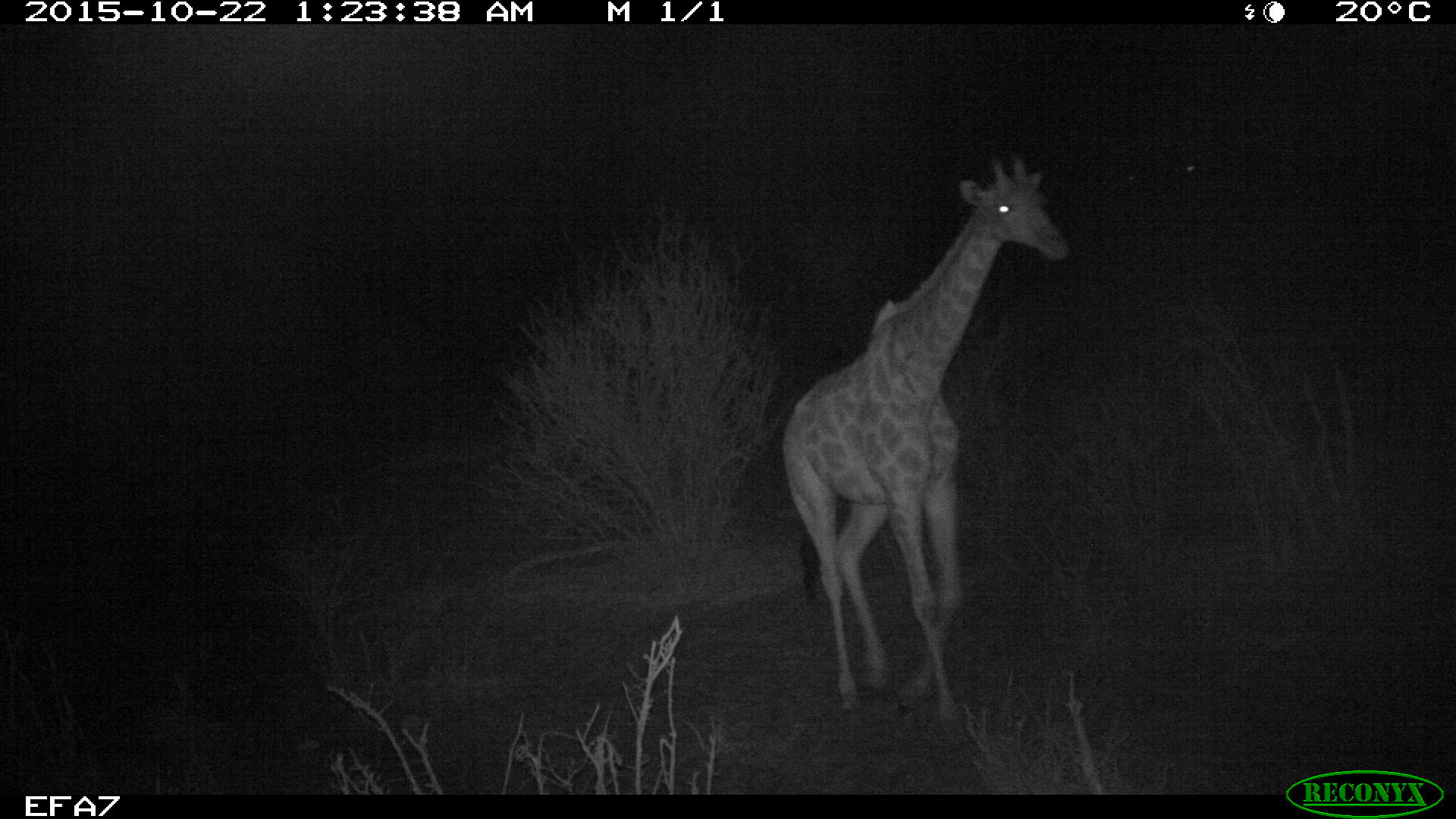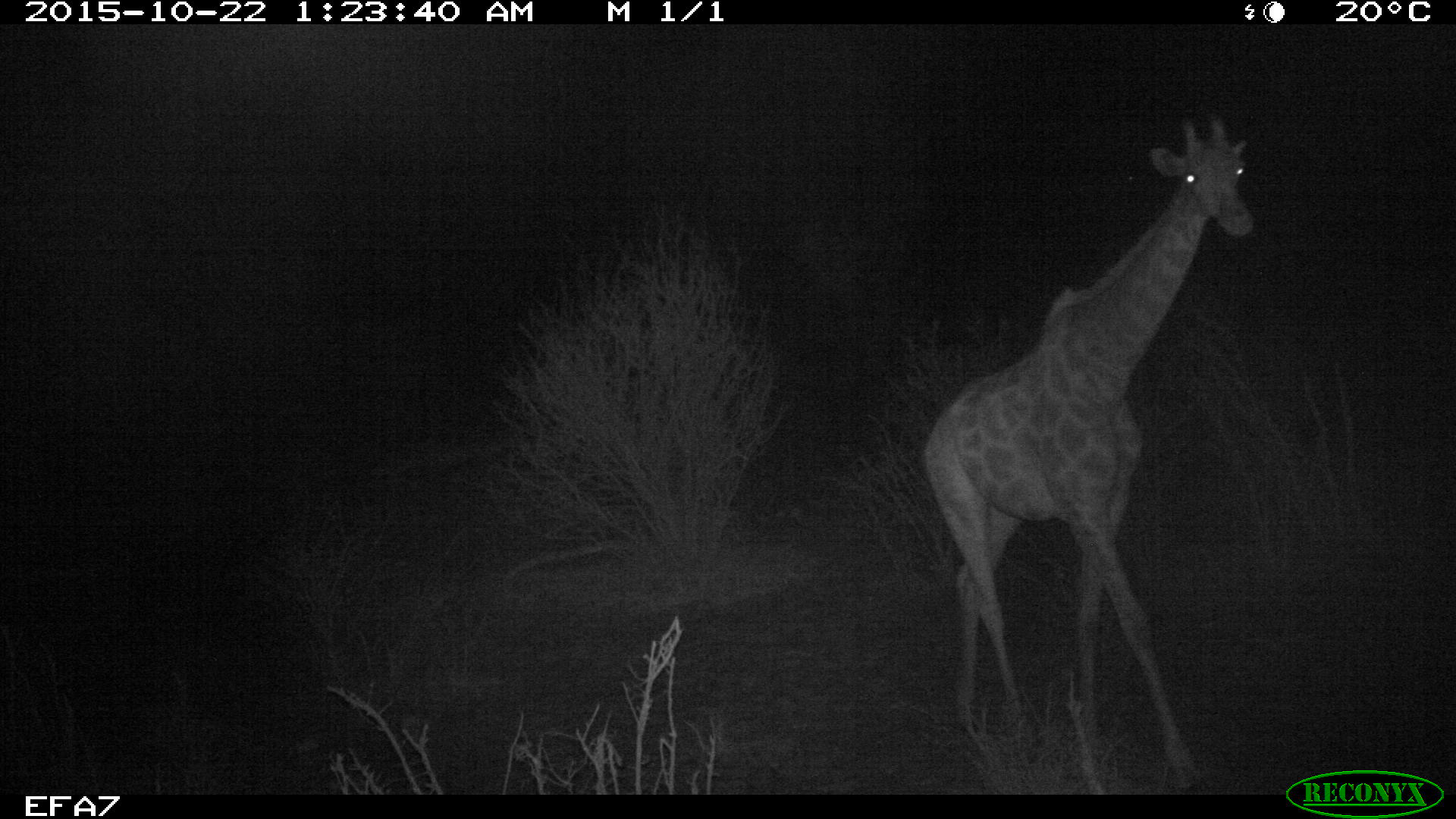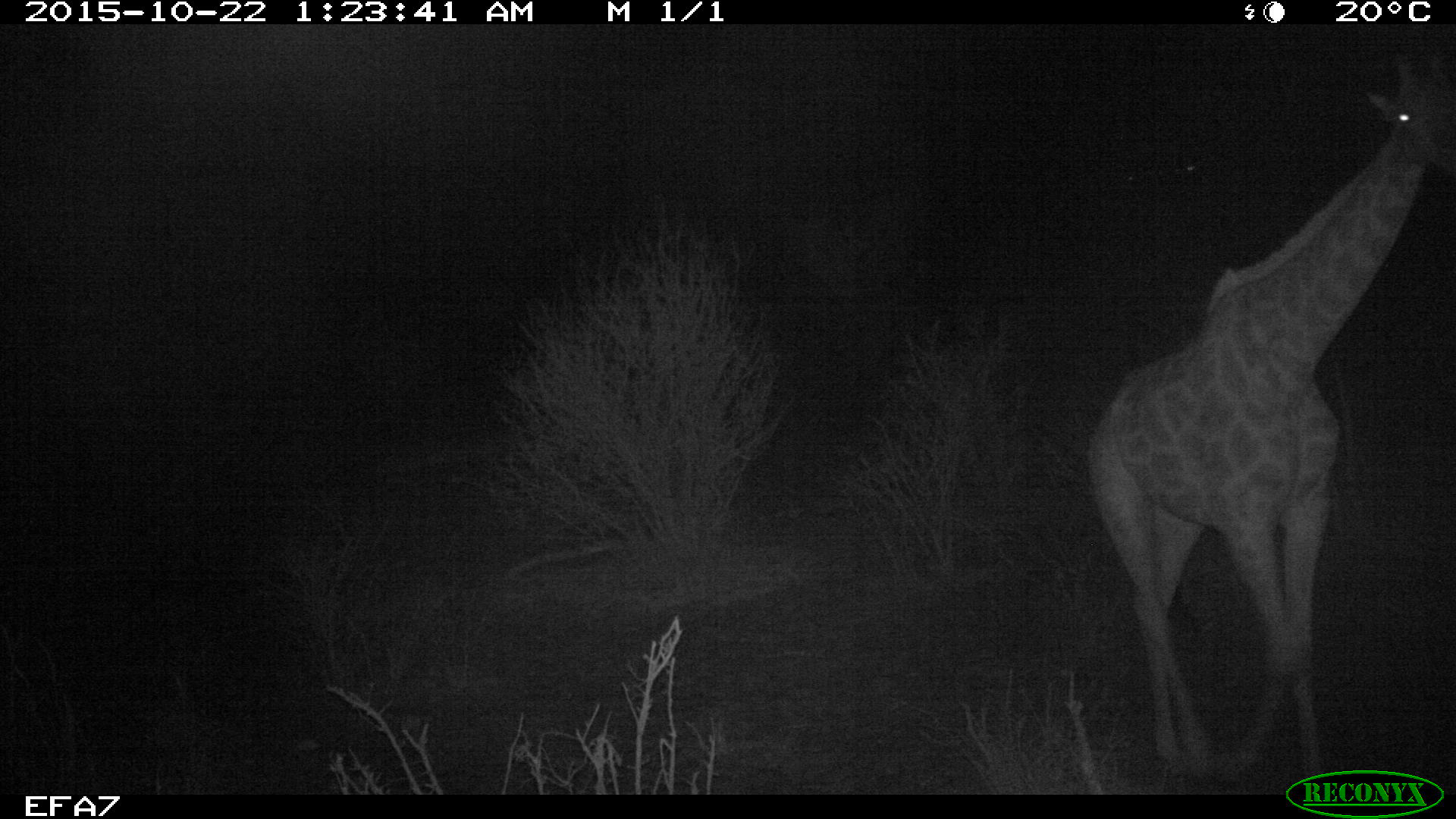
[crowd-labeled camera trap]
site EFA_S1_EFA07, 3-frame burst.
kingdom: Animalia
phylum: Chordata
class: Mammalia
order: Artiodactyla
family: Giraffidae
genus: Giraffa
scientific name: Giraffa camelopardalis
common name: giraffe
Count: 1.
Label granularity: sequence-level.